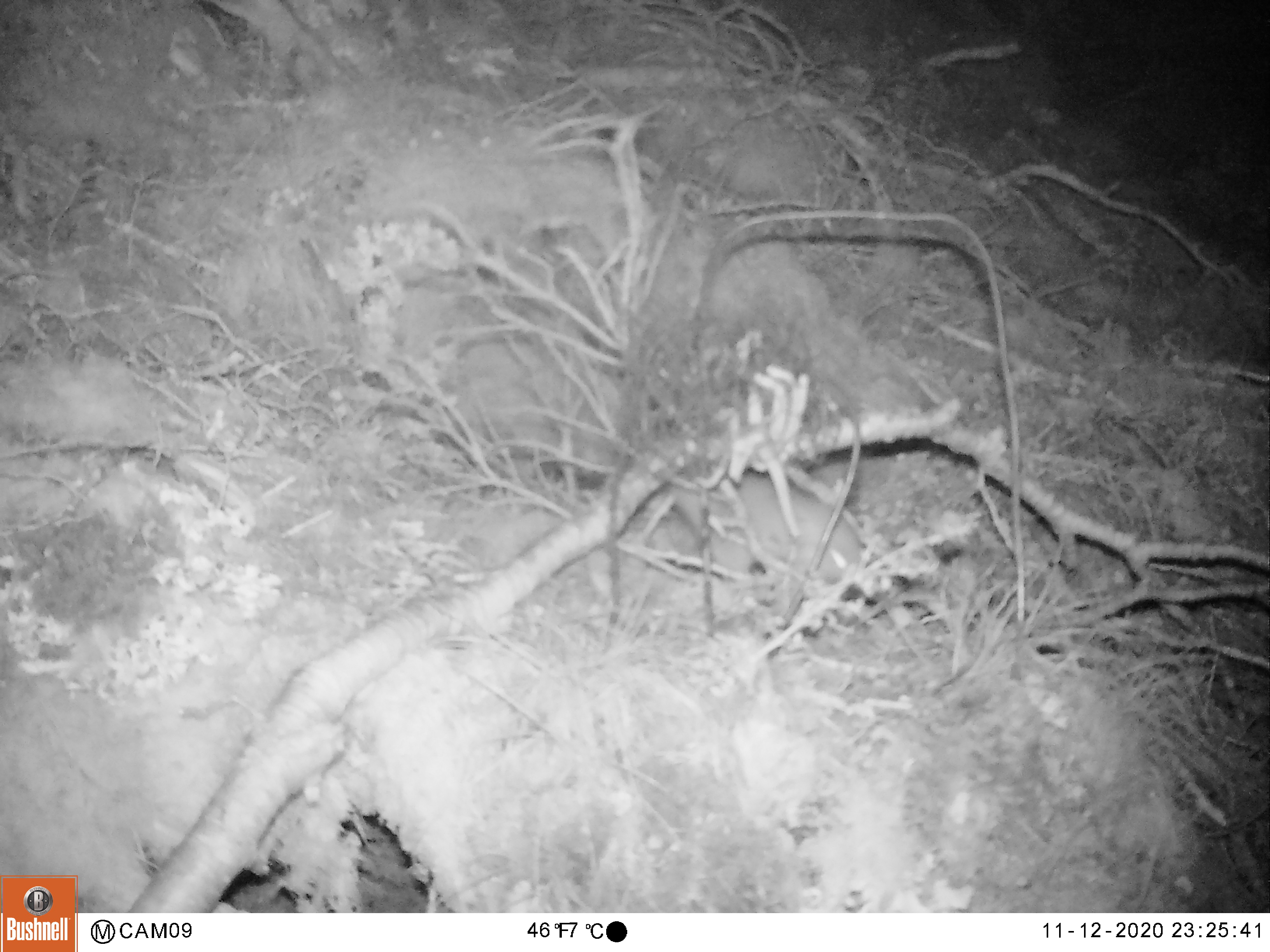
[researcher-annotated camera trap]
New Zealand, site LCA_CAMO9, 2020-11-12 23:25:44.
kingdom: Animalia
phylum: Chordata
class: Mammalia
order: Carnivora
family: Mustelidae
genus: Mustela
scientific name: Mustela erminea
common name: stoat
Stoat (Mustela erminea).